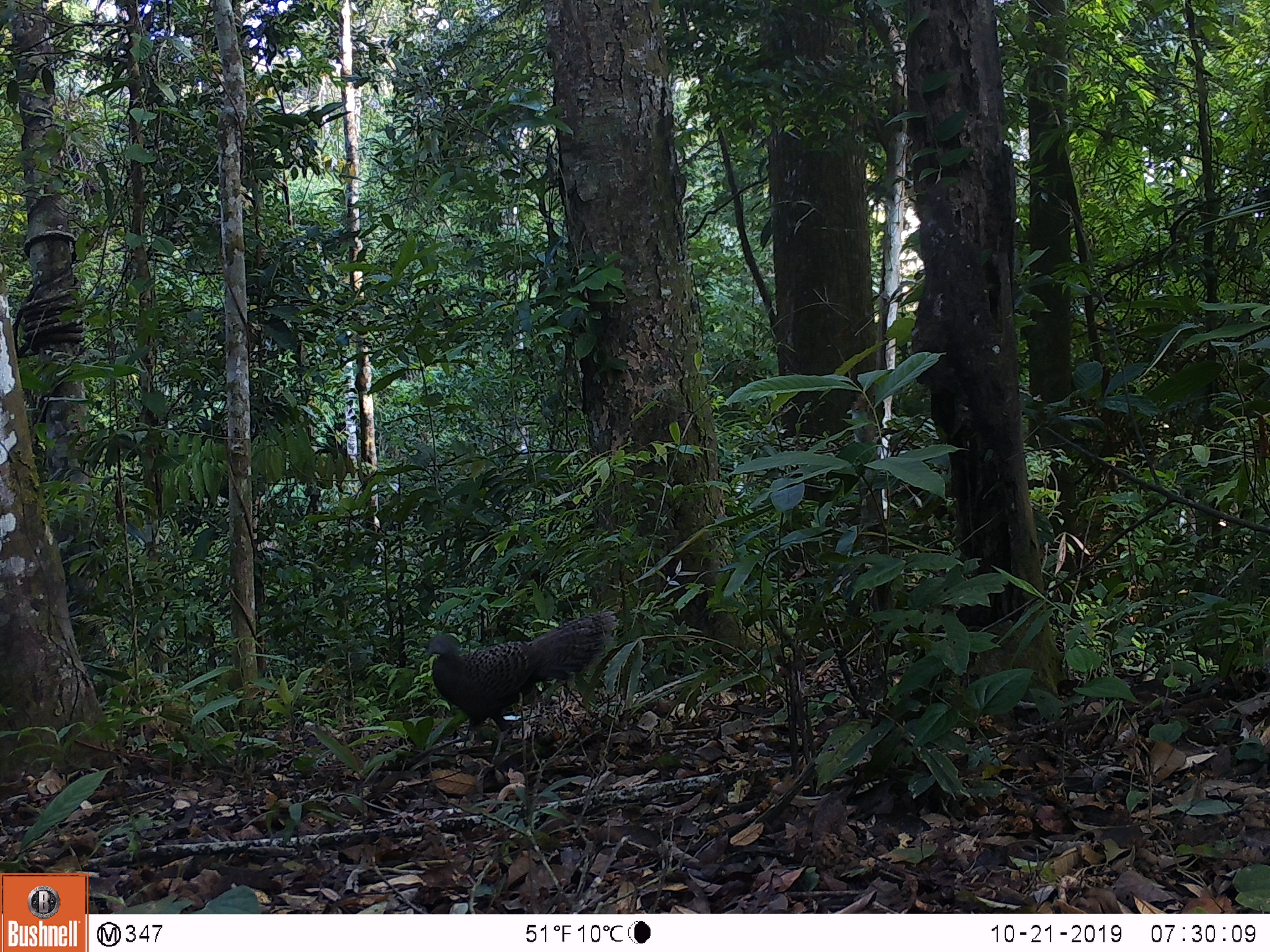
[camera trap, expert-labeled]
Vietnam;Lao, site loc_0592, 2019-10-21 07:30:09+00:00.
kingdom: Animalia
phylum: Chordata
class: Aves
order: Galliformes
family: Phasianidae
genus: Polyplectron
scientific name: Polyplectron bicalcaratum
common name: gray peacock-pheasant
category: grey peacock pheasant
Grey peacock pheasant (gray peacock-pheasant) (Polyplectron bicalcaratum). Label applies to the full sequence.